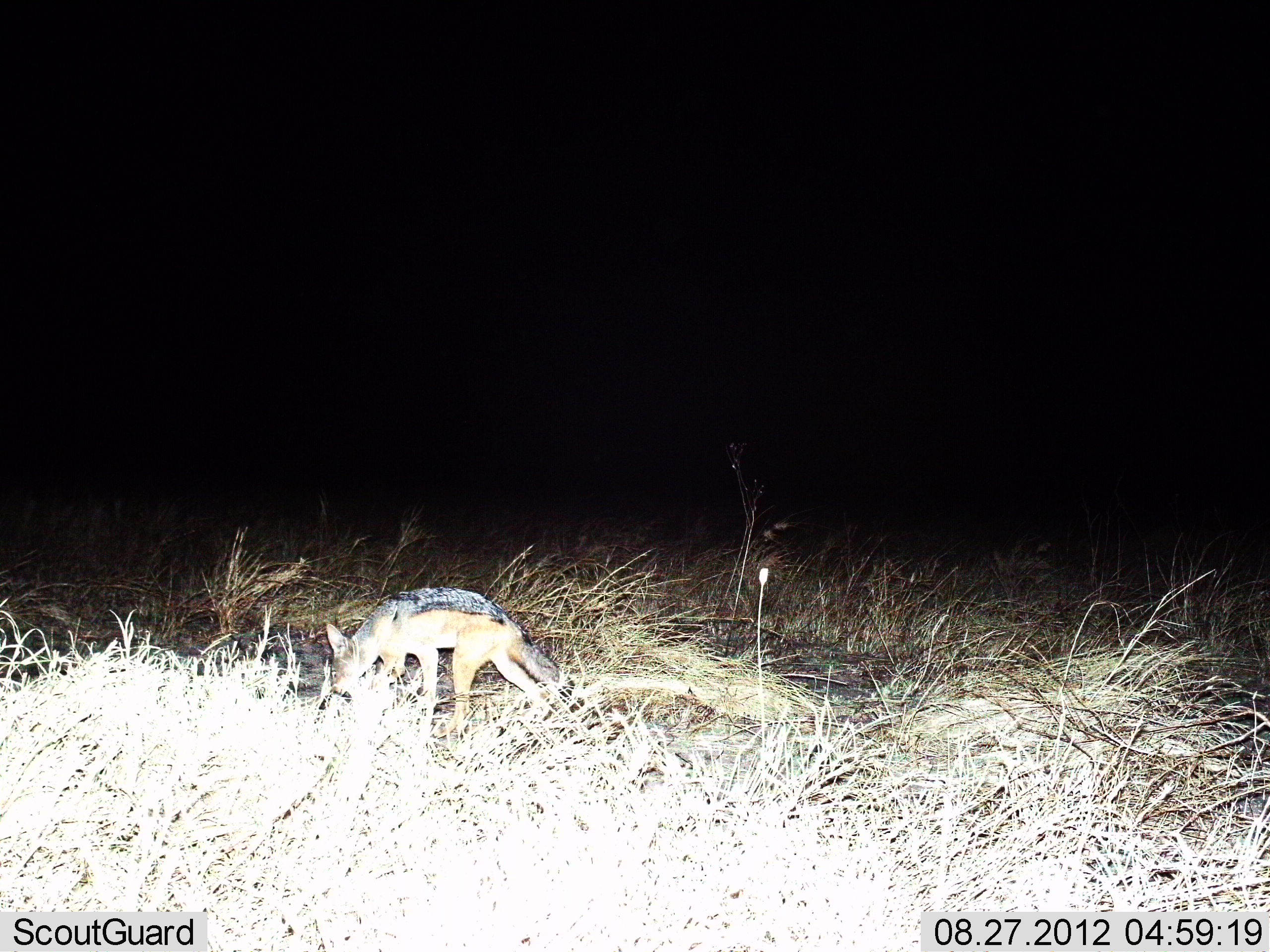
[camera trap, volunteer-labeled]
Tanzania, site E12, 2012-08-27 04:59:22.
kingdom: Animalia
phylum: Chordata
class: Mammalia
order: Carnivora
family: Canidae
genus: Lupulella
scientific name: Lupulella mesomelas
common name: black-backed jackal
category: jackal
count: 1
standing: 40%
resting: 0%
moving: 40%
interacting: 0%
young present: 0%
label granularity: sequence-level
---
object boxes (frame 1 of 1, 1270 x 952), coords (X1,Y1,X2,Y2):
animal: (326,587,566,738)